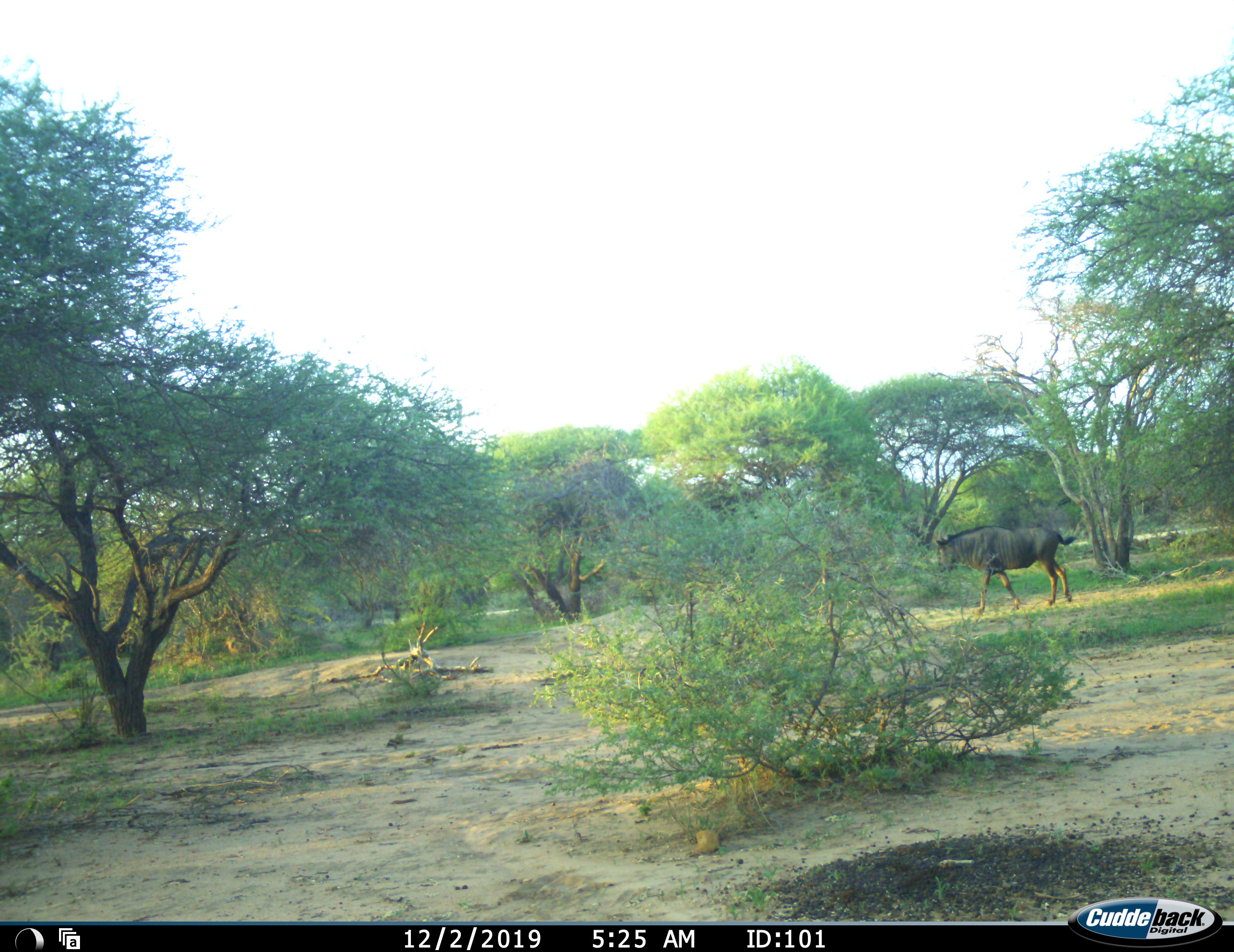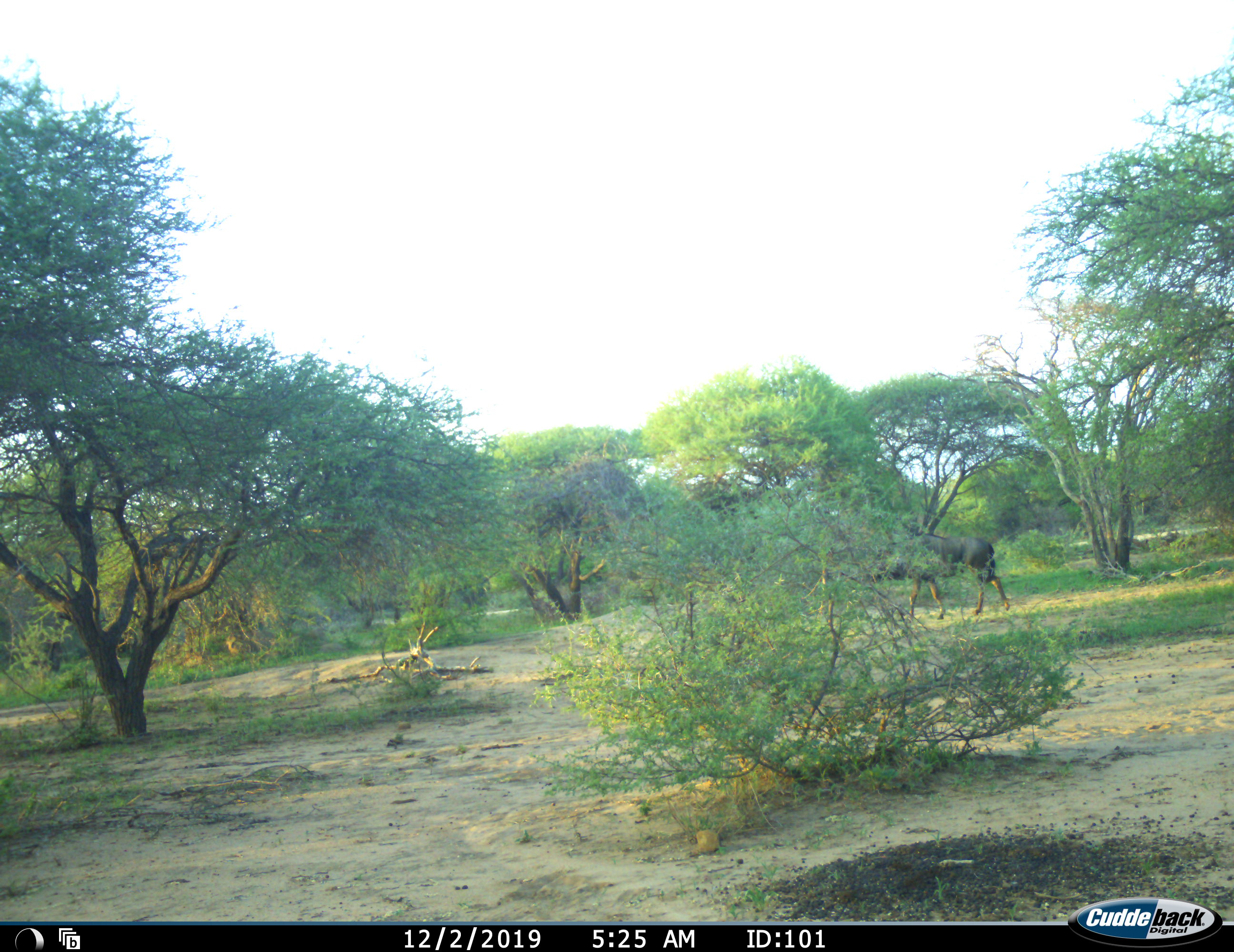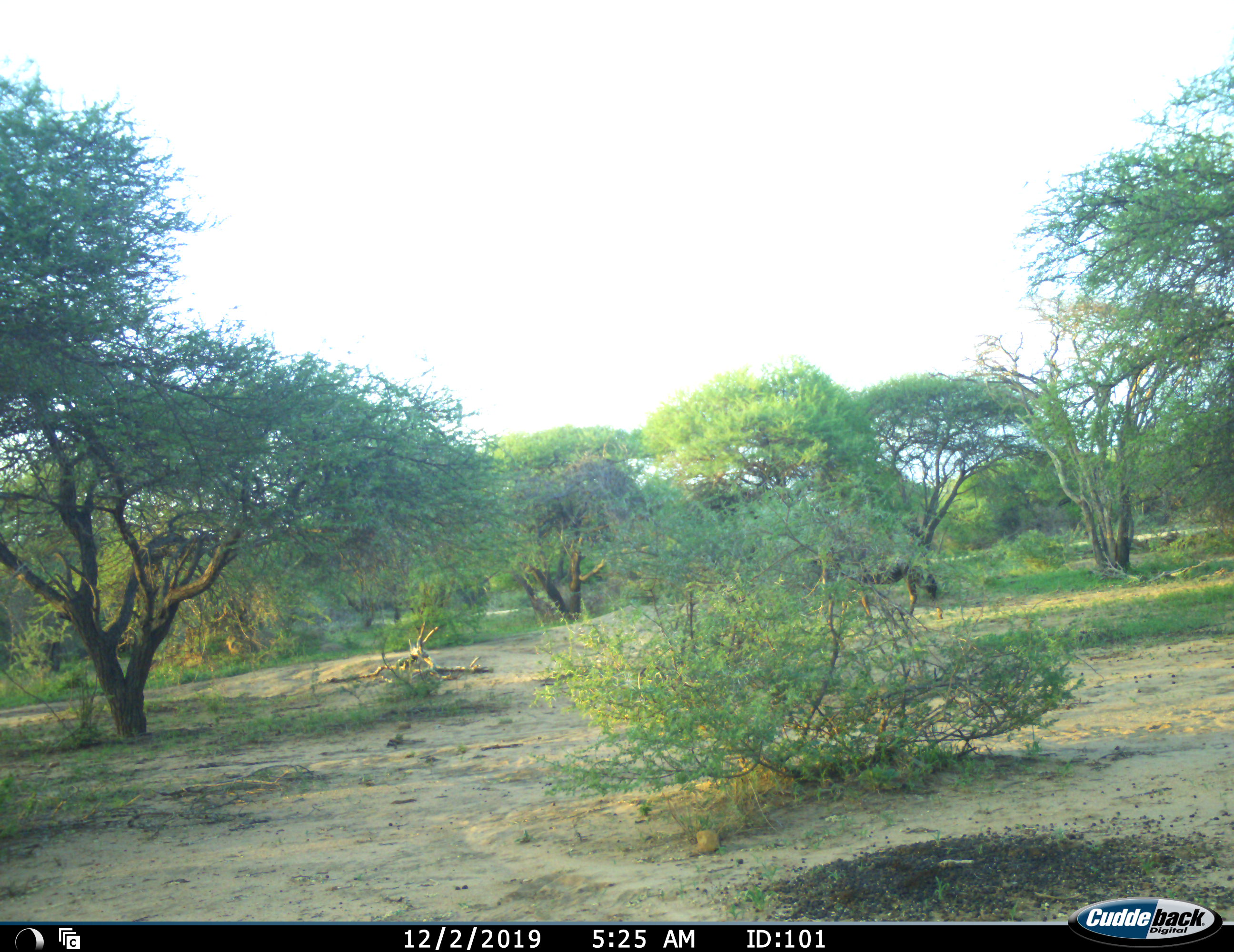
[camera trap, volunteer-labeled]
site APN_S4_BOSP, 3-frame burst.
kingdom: Animalia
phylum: Chordata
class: Mammalia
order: Artiodactyla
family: Bovidae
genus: Connochaetes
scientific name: Connochaetes taurinus taurinus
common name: blue wildebeest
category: wildebeestblue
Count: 1.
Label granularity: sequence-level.